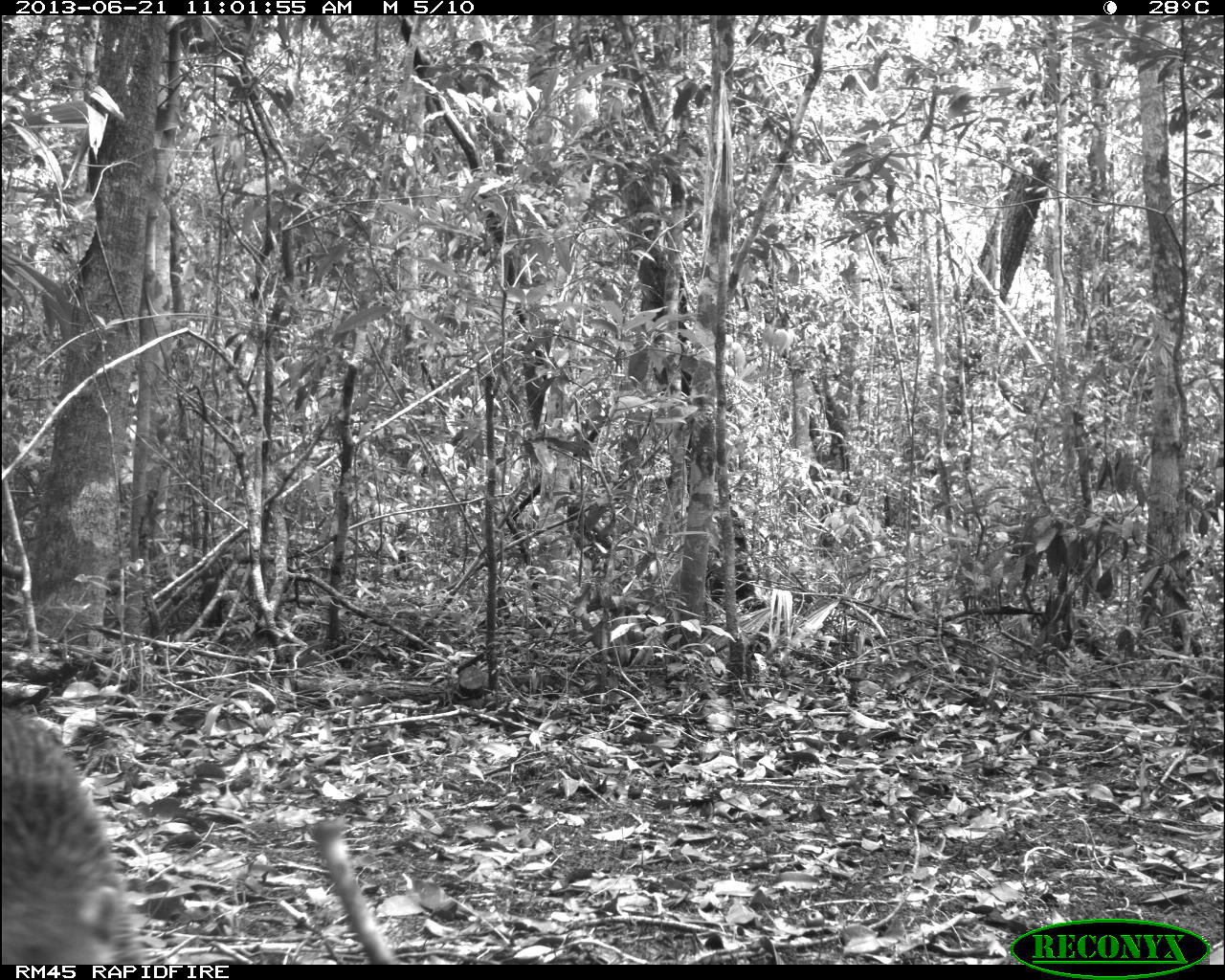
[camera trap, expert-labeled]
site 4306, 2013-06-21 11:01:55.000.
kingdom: Animalia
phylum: Chordata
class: Mammalia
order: Carnivora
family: Procyonidae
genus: Nasua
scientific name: Nasua narica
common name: white-nosed coati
Nasua narica (white-nosed coati), count 3.